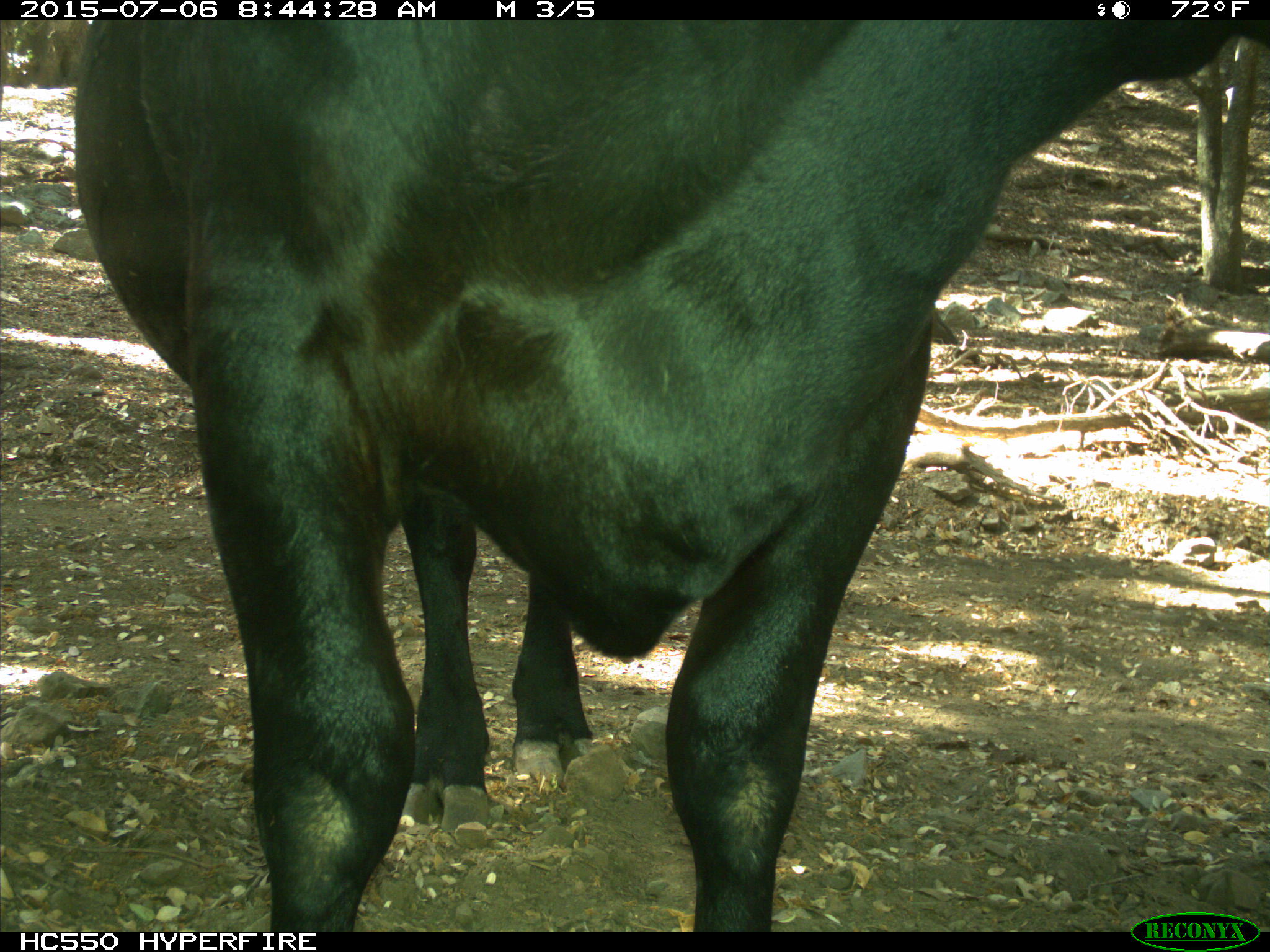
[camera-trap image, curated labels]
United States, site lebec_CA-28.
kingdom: Animalia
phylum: Chordata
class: Mammalia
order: Artiodactyla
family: Bovidae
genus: Bos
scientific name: Bos taurus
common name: domestic cow